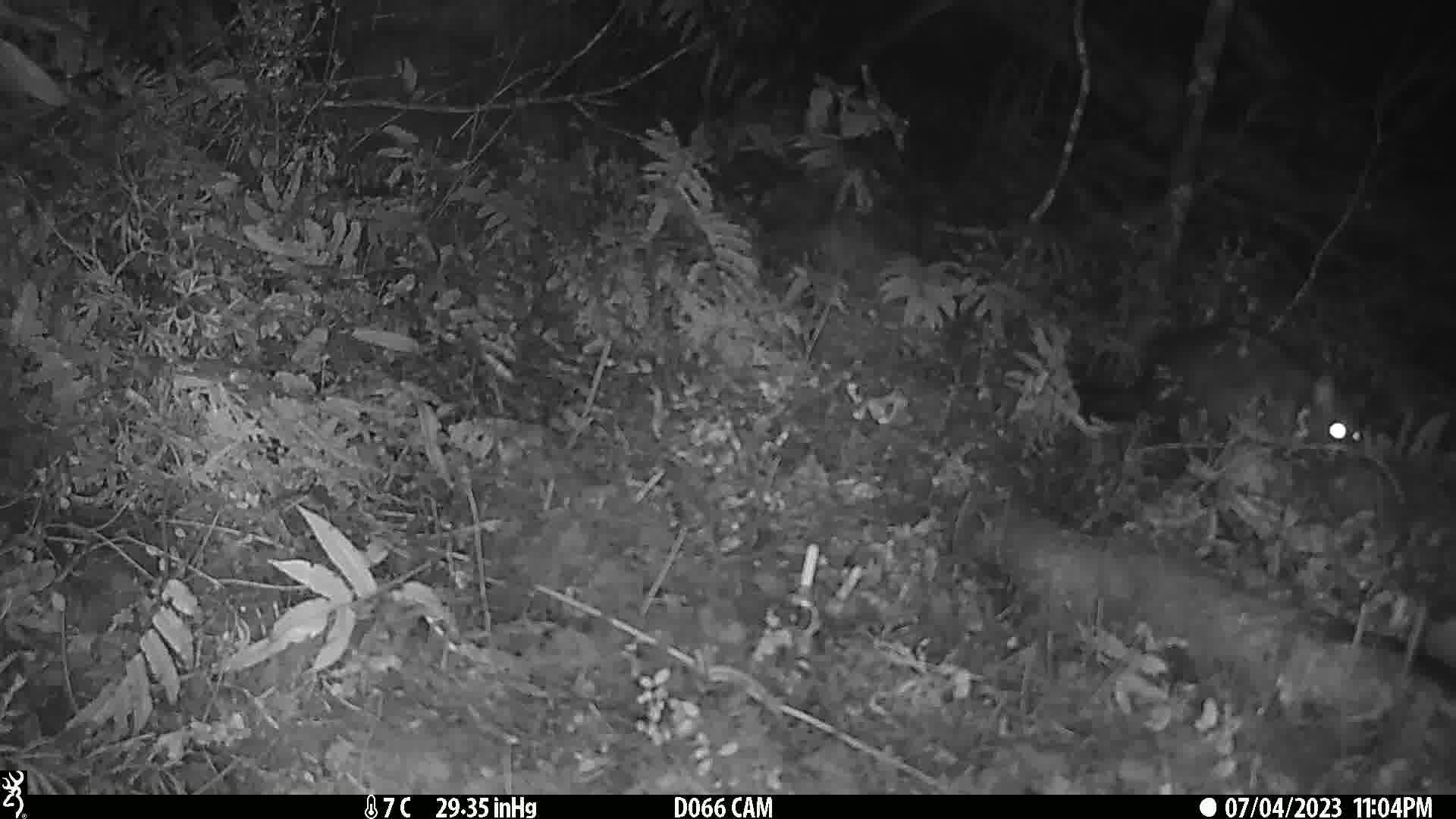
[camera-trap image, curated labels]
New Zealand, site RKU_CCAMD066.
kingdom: Animalia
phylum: Chordata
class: Mammalia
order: Diprotodontia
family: Phalangeridae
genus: Trichosurus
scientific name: Trichosurus vulpecula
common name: common brushtail possum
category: possum